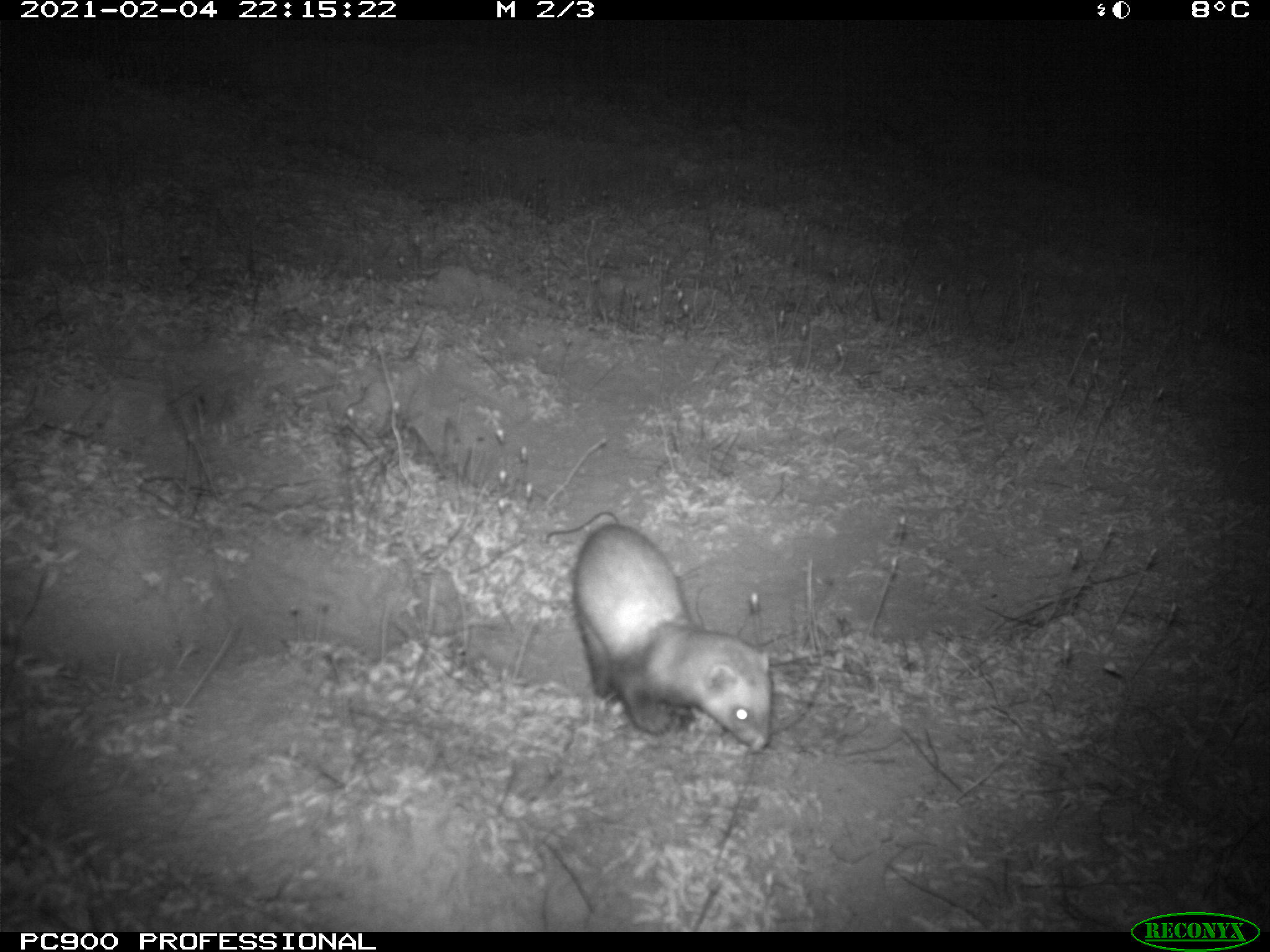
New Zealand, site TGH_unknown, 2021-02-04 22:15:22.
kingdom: Animalia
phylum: Chordata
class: Mammalia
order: Carnivora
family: Mustelidae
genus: Mustela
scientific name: Mustela furo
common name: ferret